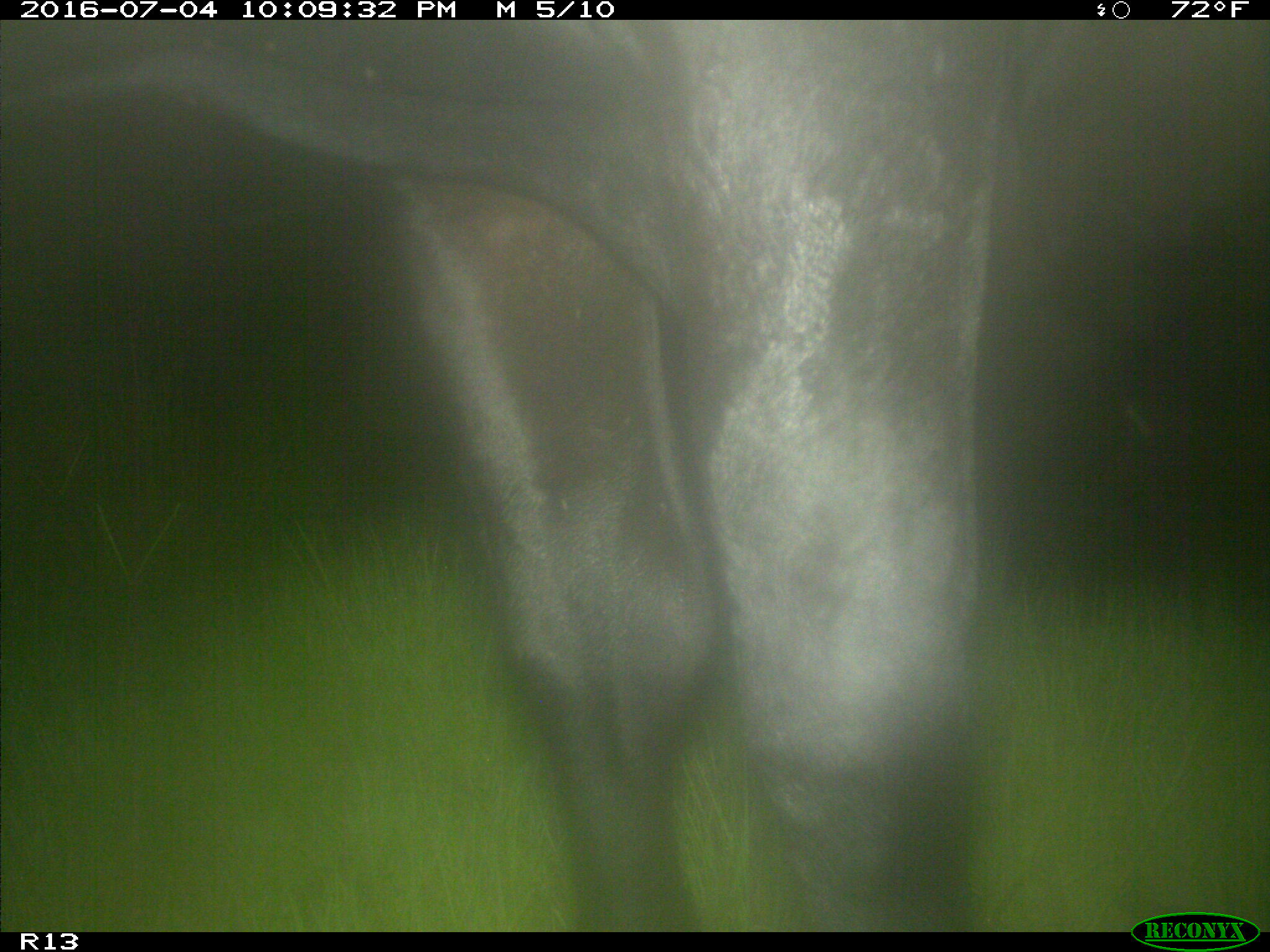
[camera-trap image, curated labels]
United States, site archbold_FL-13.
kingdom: Animalia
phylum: Chordata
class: Mammalia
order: Artiodactyla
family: Bovidae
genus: Bos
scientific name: Bos taurus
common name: domestic cow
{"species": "Bos taurus (domestic cow)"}